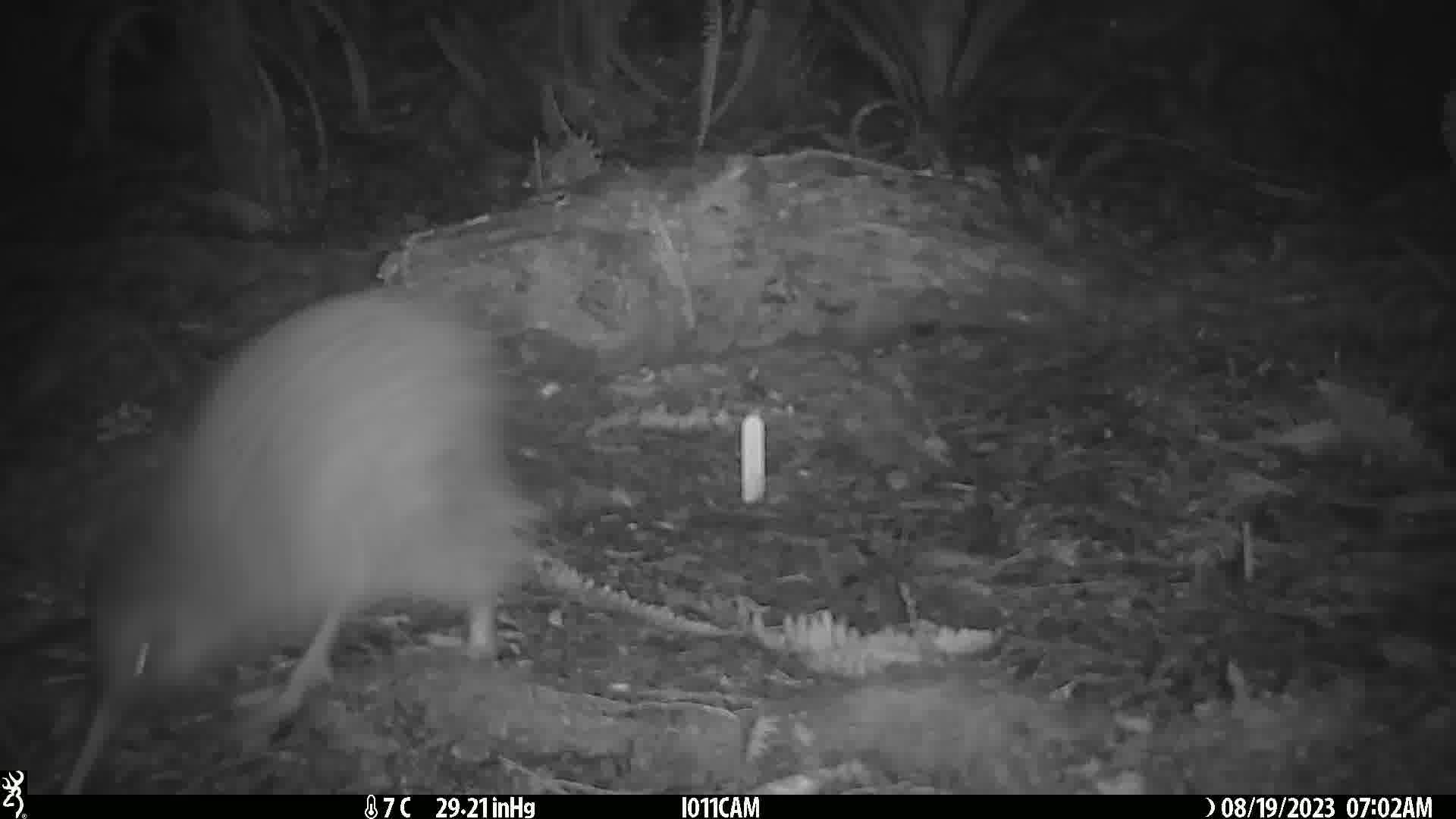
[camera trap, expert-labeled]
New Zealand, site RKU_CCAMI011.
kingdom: Animalia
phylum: Chordata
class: Aves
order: Apterygiformes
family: Apterygidae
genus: Apteryx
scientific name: Apteryx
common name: kiwi